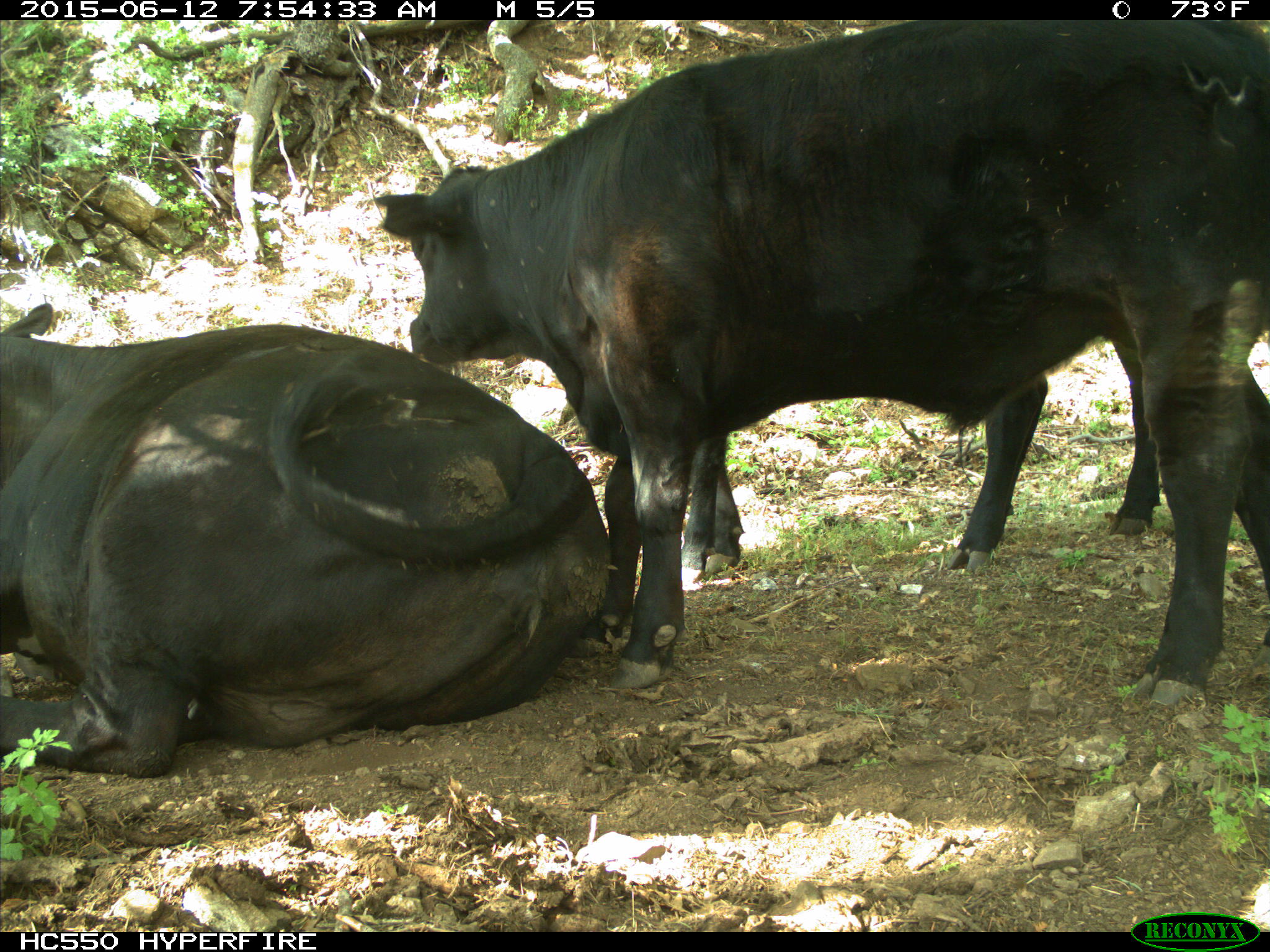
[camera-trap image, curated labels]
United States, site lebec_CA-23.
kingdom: Animalia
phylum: Chordata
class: Mammalia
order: Artiodactyla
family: Bovidae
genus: Bos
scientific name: Bos taurus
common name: domestic cow